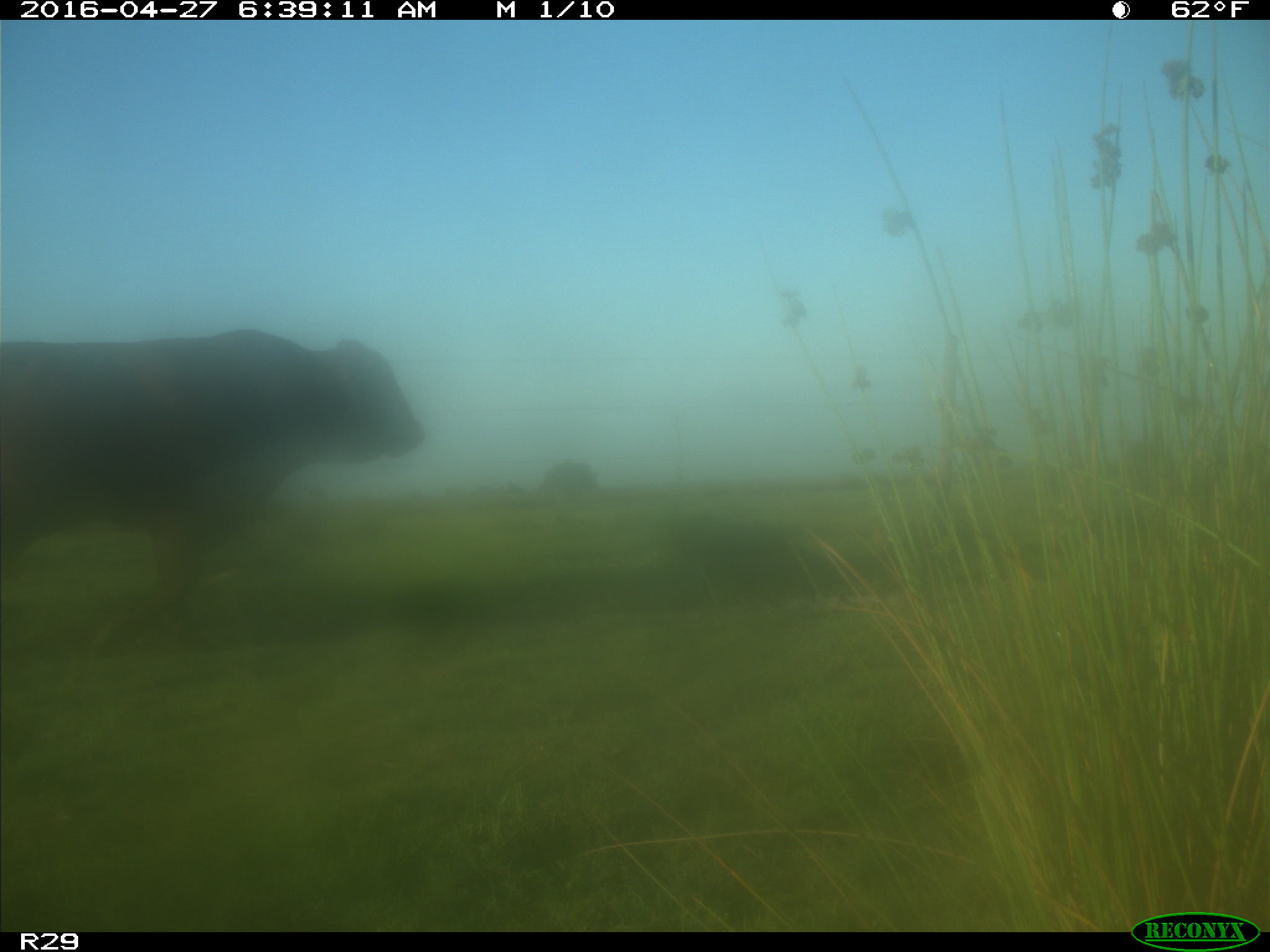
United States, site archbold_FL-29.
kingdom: Animalia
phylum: Chordata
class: Mammalia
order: Artiodactyla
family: Bovidae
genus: Bos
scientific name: Bos taurus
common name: domestic cow